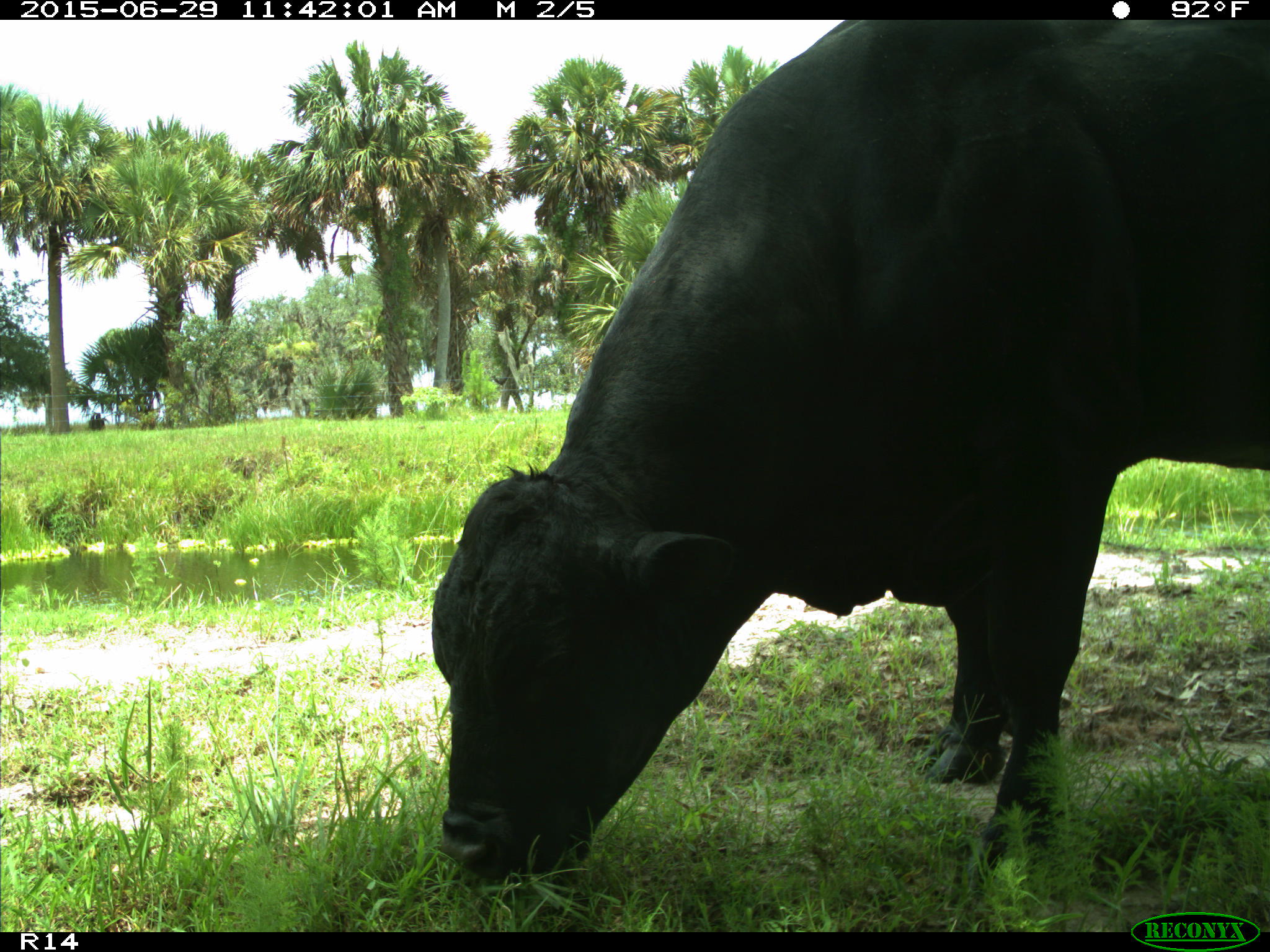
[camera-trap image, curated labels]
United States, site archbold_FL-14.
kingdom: Animalia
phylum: Chordata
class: Mammalia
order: Artiodactyla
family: Bovidae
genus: Bos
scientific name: Bos taurus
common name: domestic cow